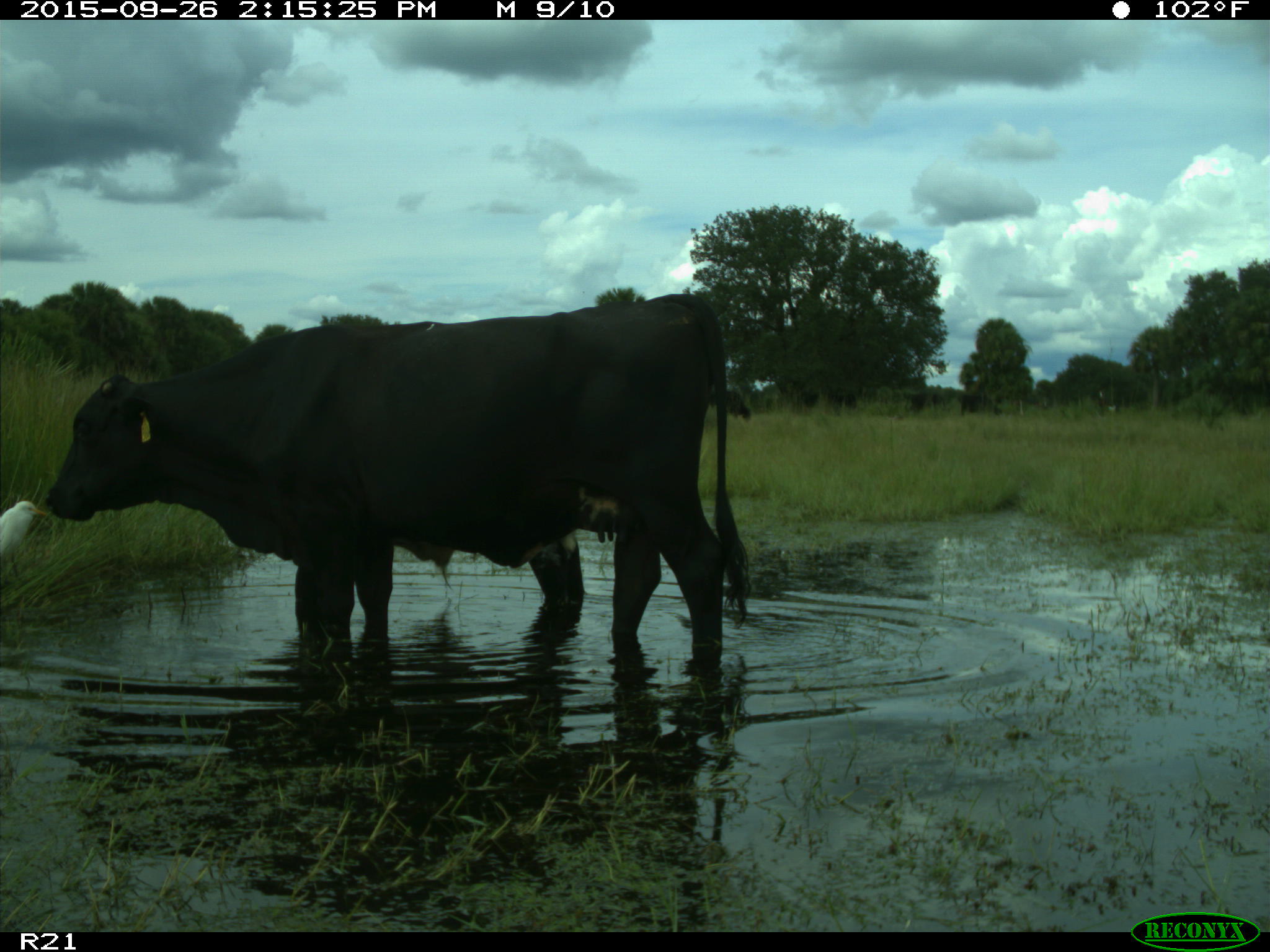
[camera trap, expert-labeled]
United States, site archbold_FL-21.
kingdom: Animalia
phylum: Chordata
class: Mammalia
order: Artiodactyla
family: Bovidae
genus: Bos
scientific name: Bos taurus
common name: domestic cow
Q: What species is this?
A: Bos taurus (domestic cow).